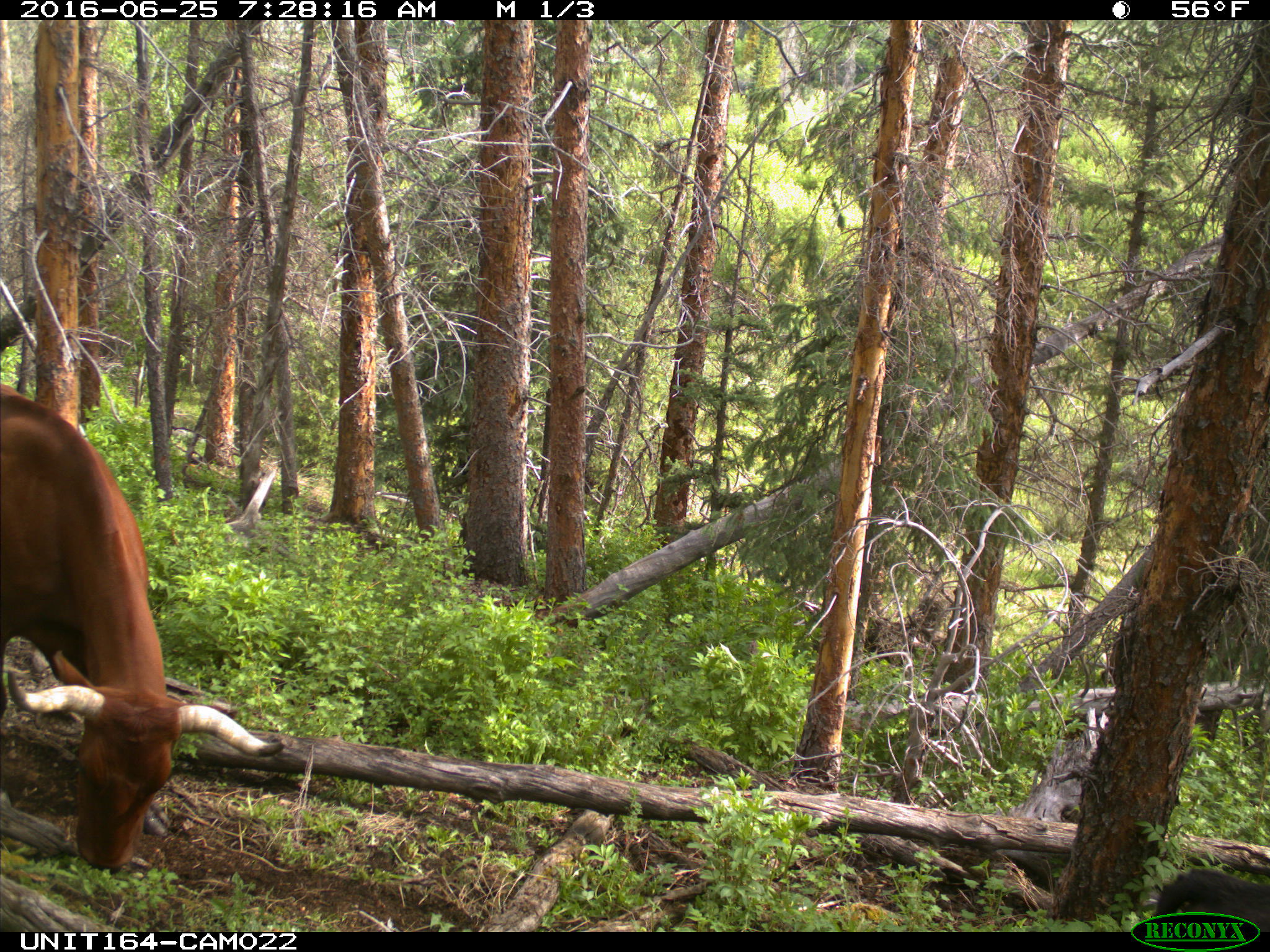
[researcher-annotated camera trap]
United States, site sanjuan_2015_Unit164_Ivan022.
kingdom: Animalia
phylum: Chordata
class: Mammalia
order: Artiodactyla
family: Bovidae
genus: Bos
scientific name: Bos taurus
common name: domestic cow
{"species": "Bos taurus (domestic cow)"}